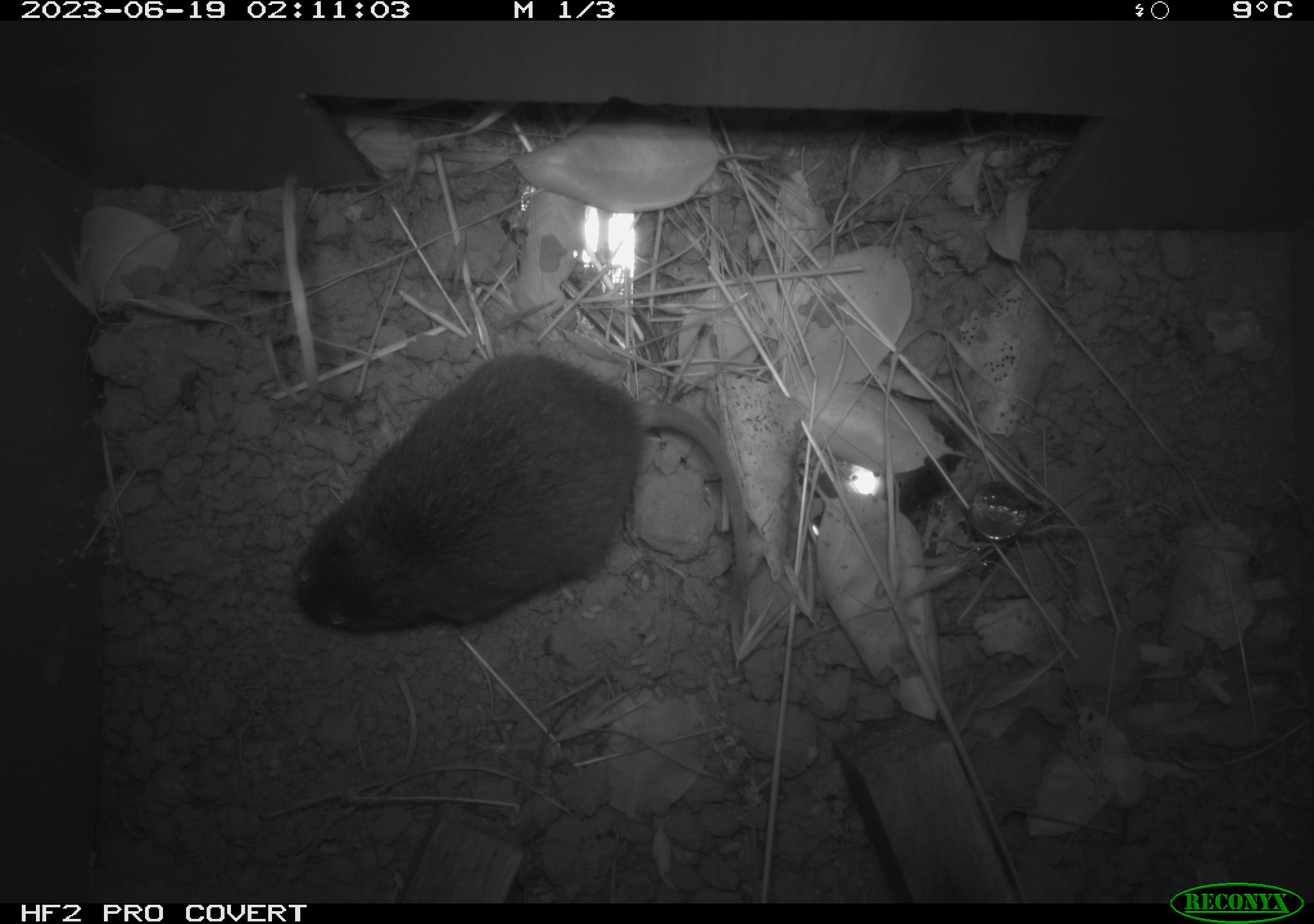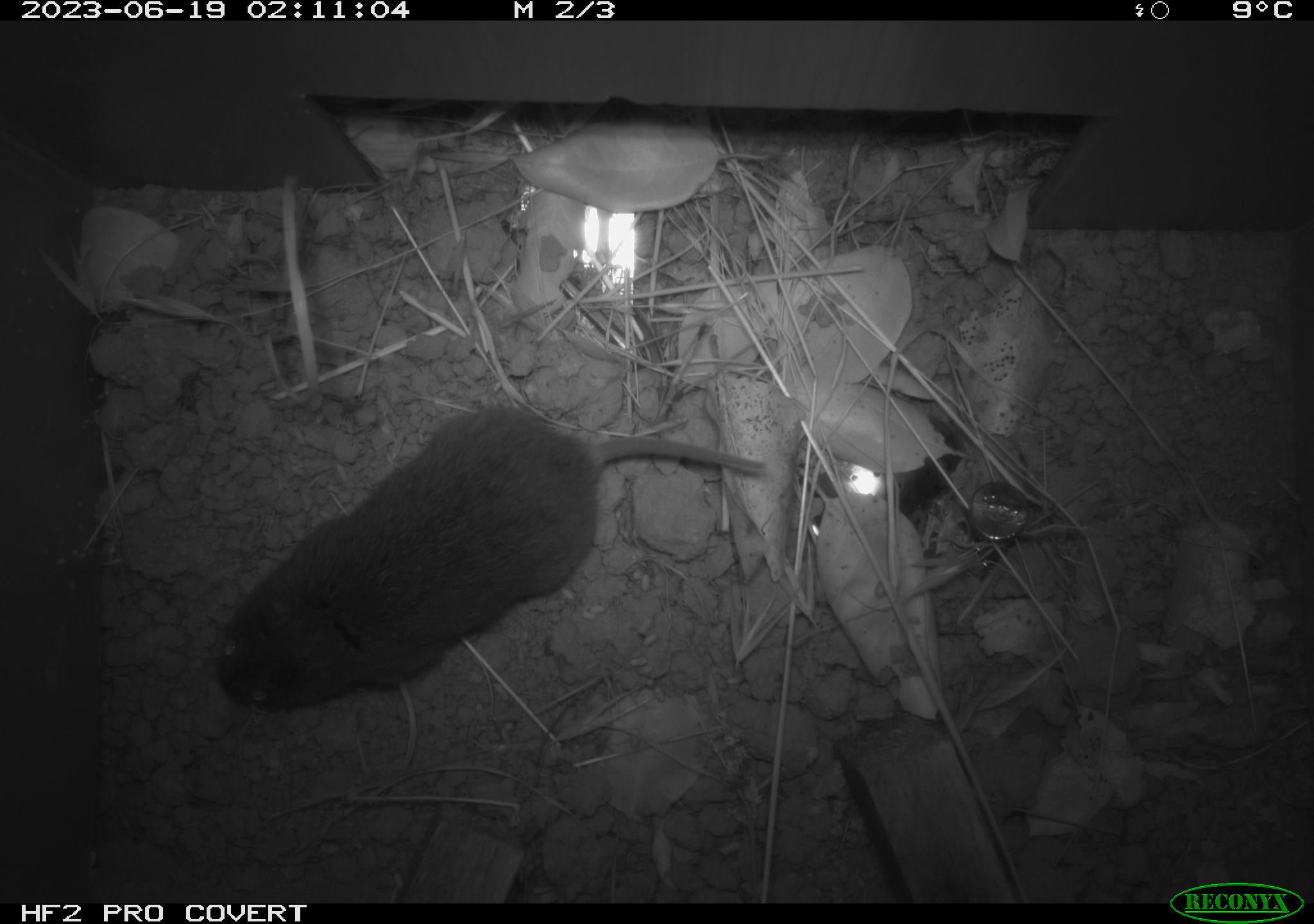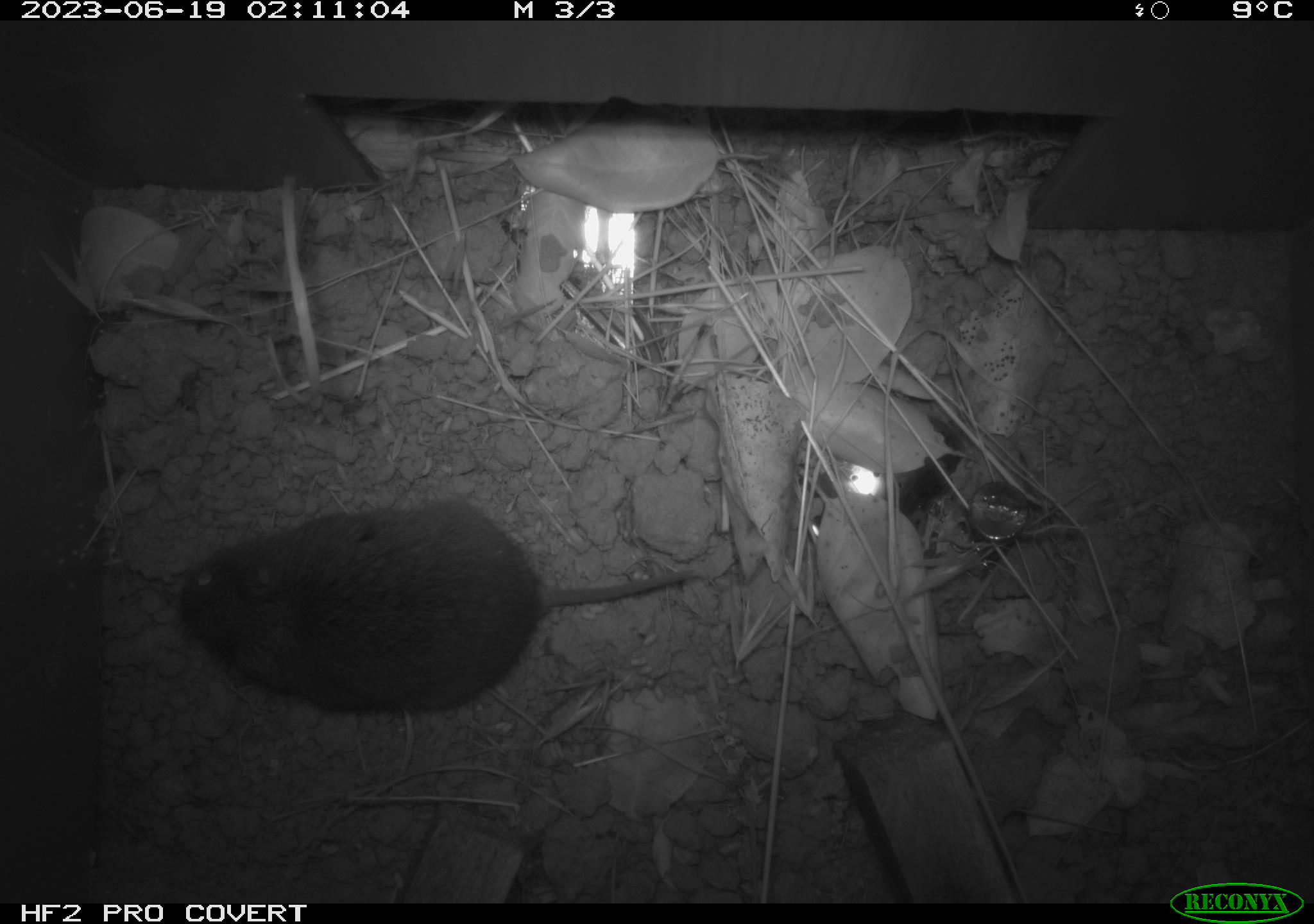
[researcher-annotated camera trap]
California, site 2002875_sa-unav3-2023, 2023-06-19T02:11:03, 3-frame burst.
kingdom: Animalia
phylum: Chordata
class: Mammalia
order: Rodentia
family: Cricetidae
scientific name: Arvicolinae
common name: voles, lemmings, and muskrats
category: arvicolinae subfamily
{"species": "arvicolinae subfamily (voles, lemmings, and muskrats) (Arvicolinae)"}